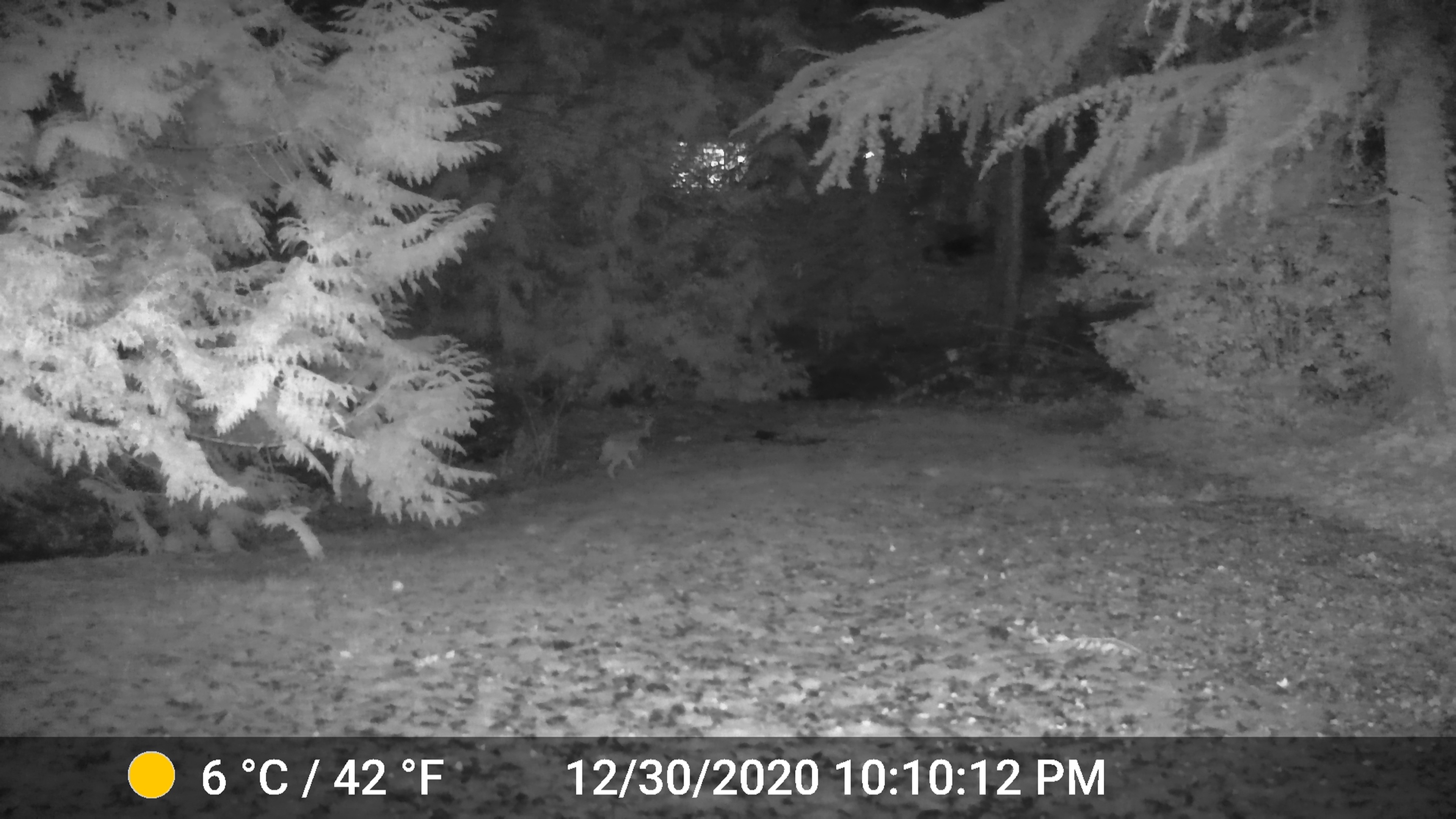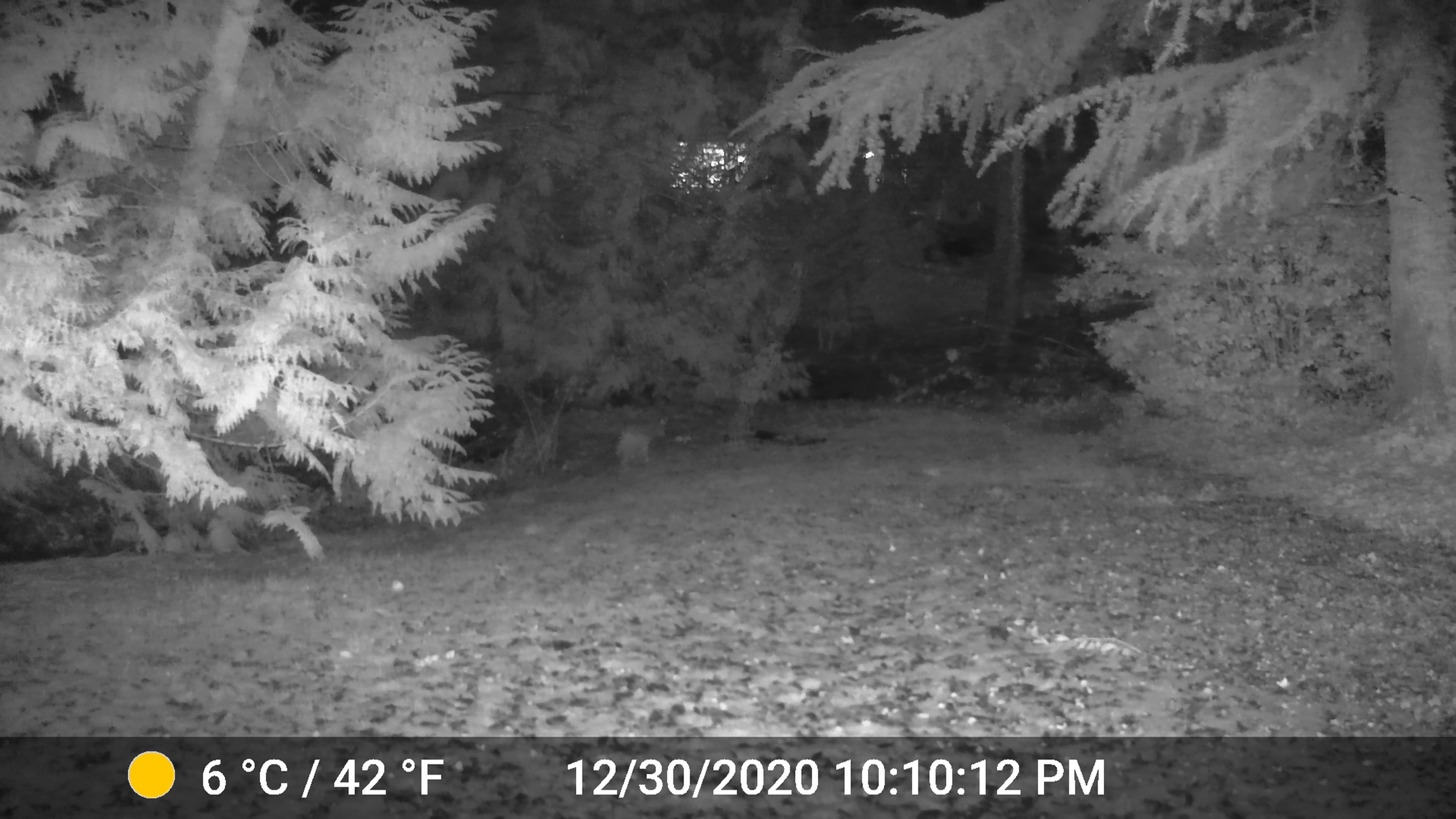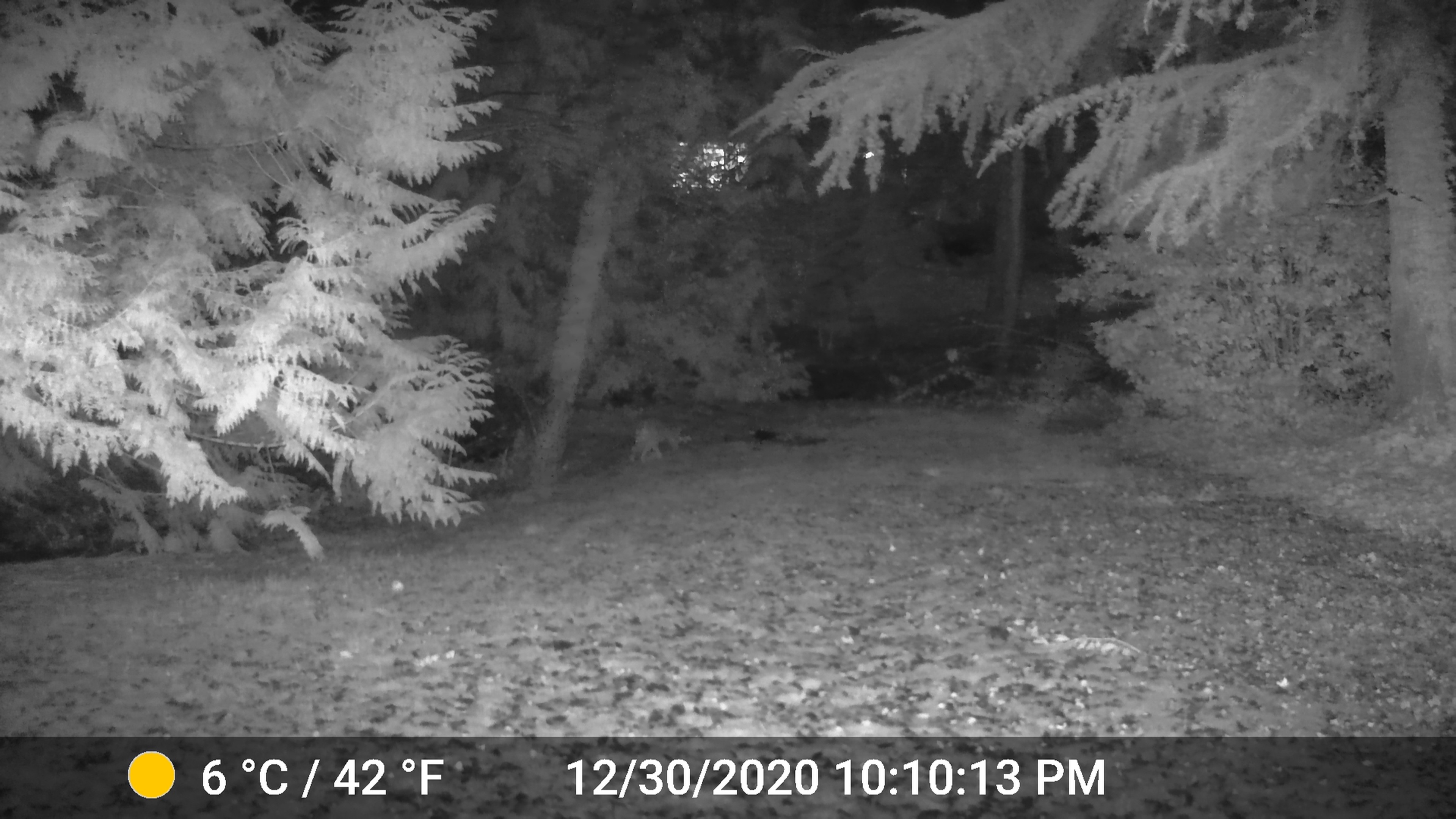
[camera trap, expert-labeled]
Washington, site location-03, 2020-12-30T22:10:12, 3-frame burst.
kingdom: Animalia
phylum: Chordata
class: Mammalia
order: Carnivora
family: Canidae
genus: Canis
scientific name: Canis latrans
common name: coyote